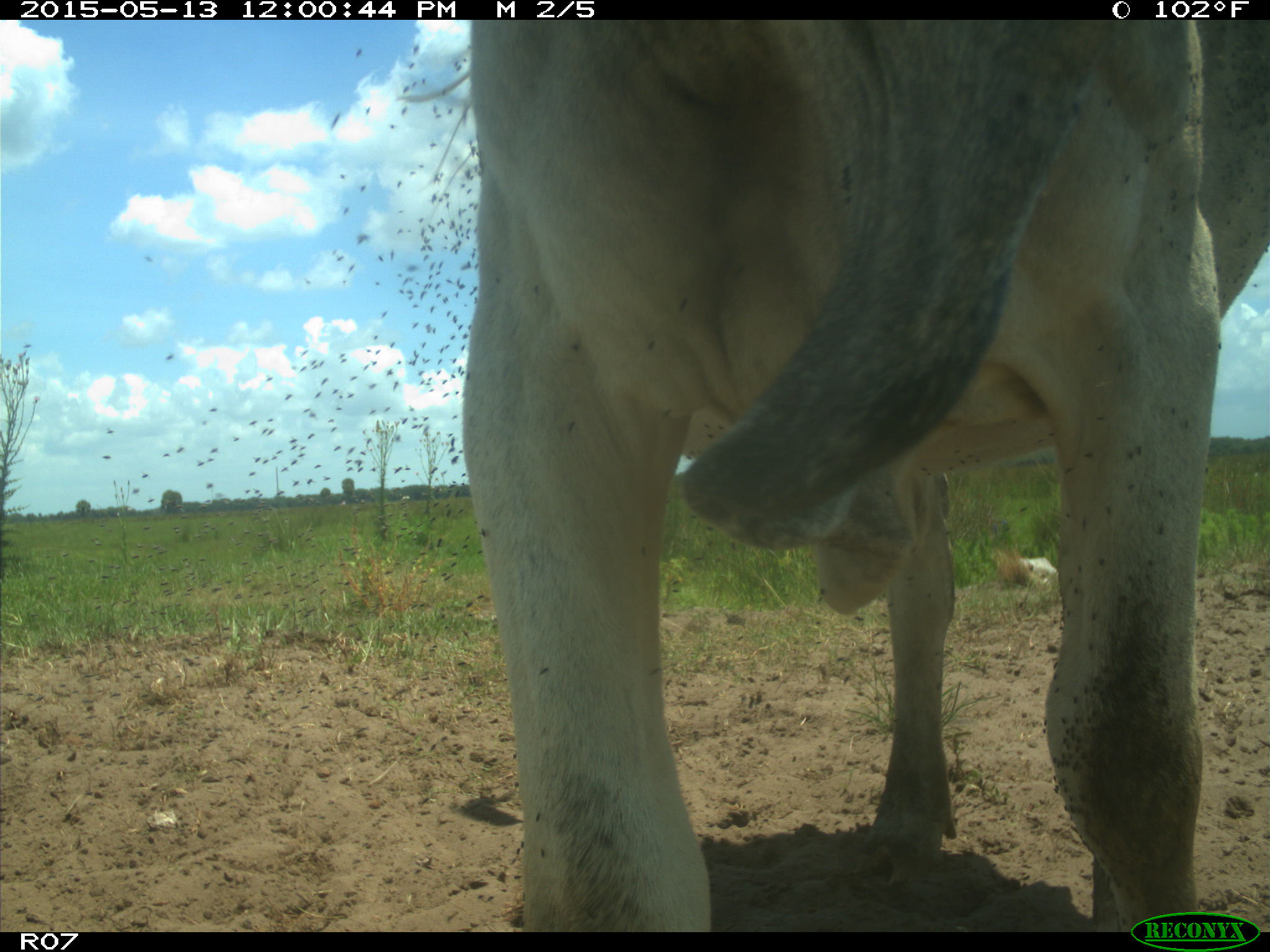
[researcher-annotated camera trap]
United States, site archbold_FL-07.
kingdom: Animalia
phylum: Chordata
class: Mammalia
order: Artiodactyla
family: Bovidae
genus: Bos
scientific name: Bos taurus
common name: domestic cow